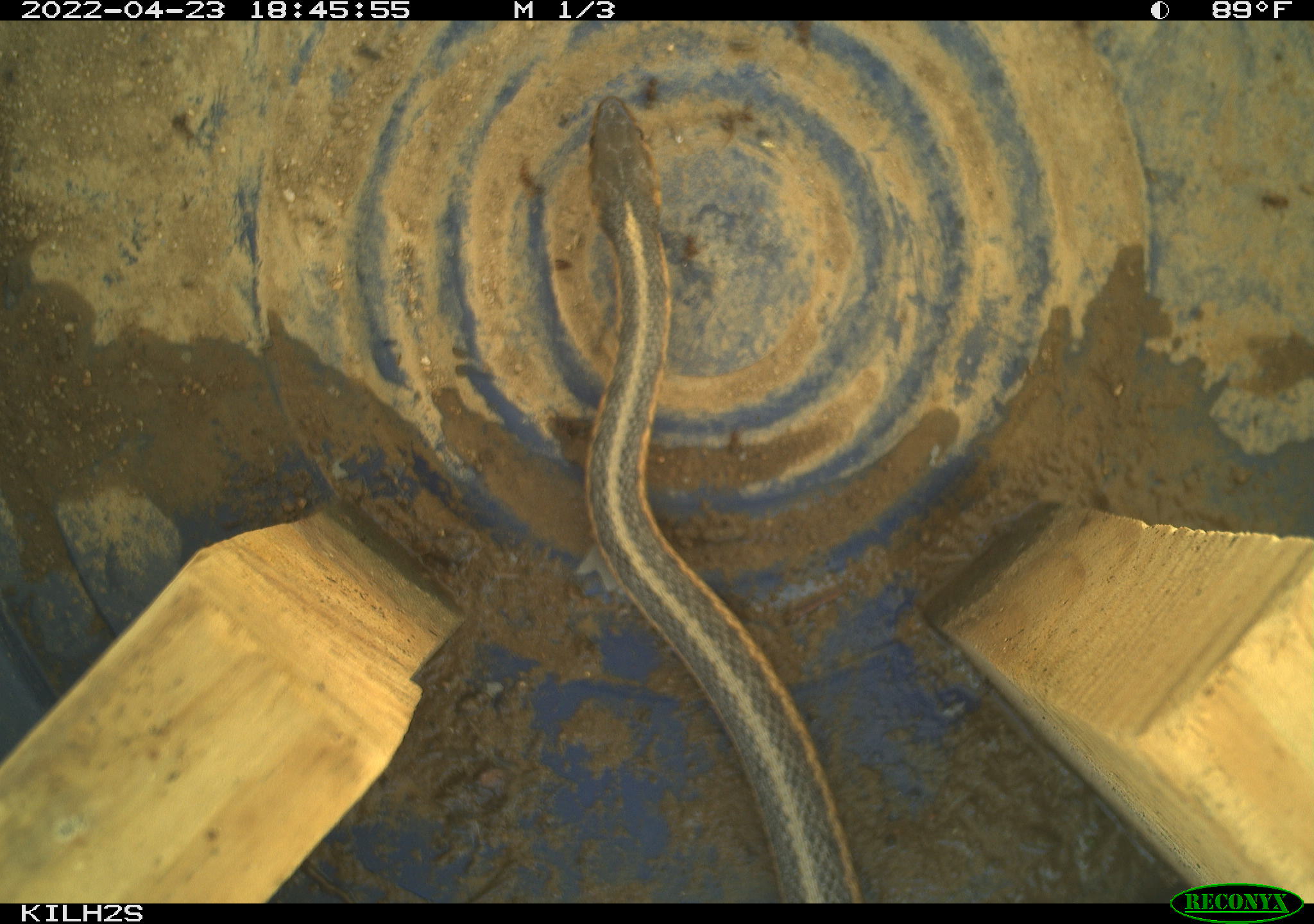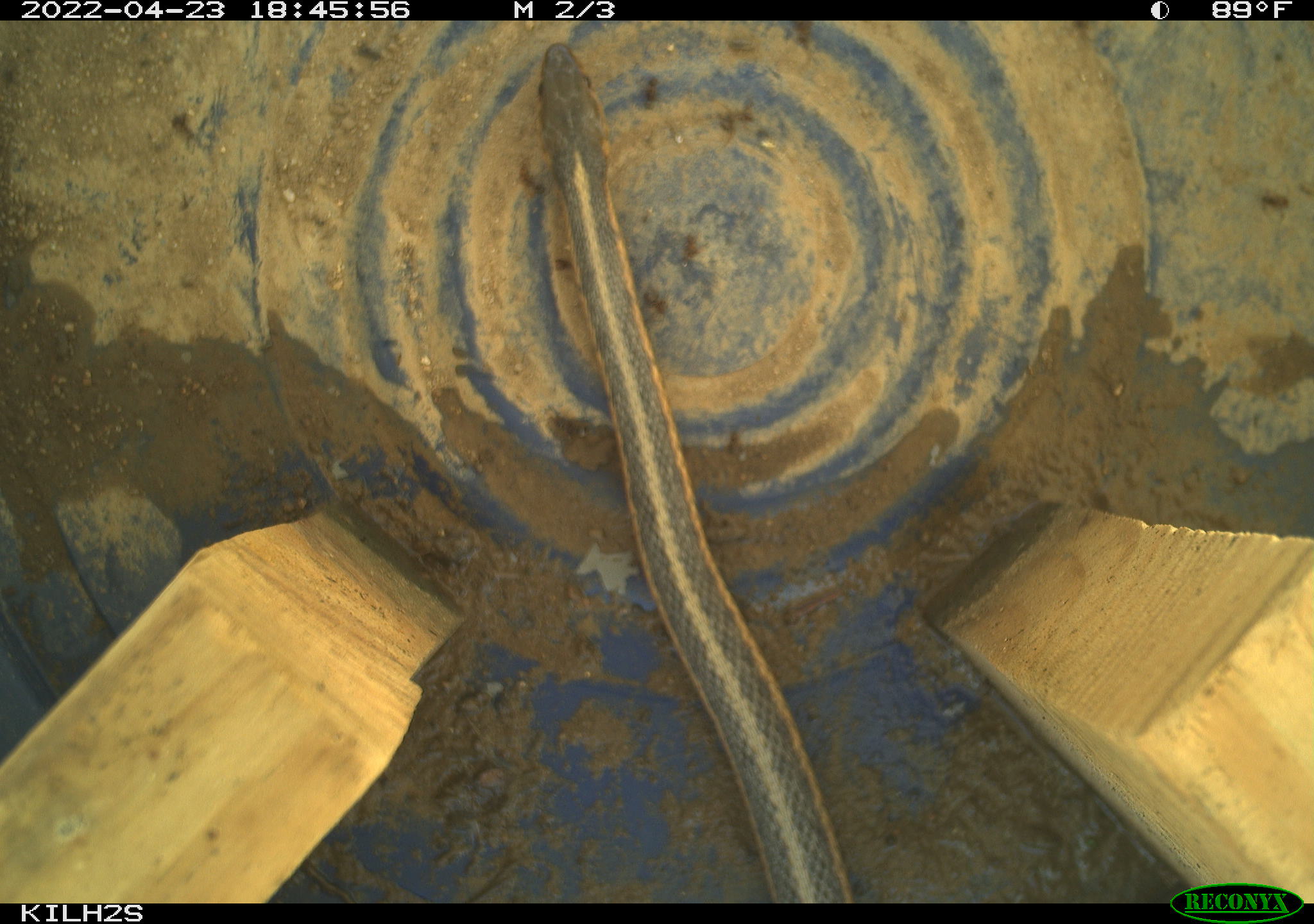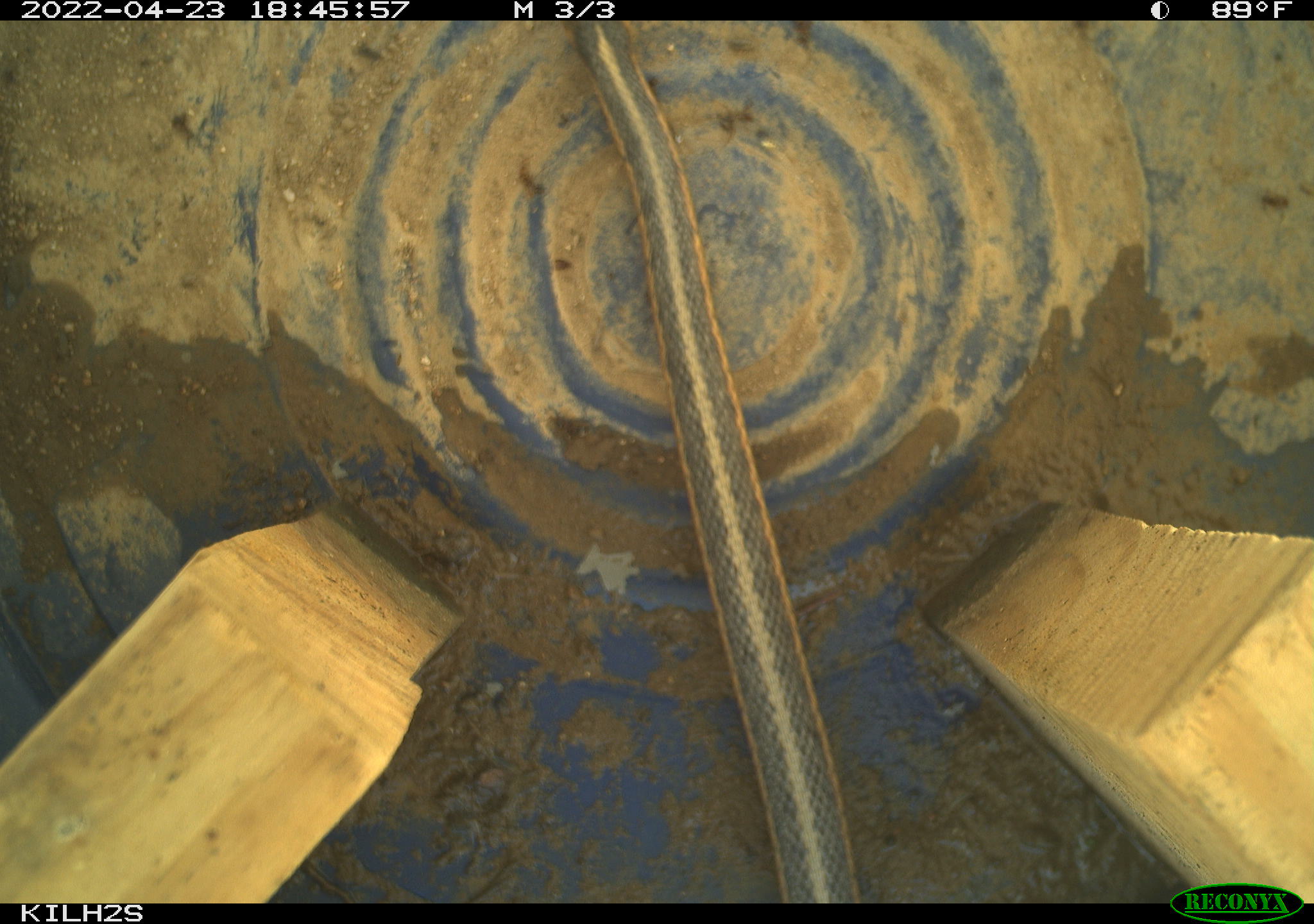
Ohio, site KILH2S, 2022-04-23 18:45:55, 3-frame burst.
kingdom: Animalia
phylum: Chordata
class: Reptilia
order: Squamata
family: Colubridae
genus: Thamnophis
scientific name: Thamnophis sirtalis sirtalis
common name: eastern gartersnake